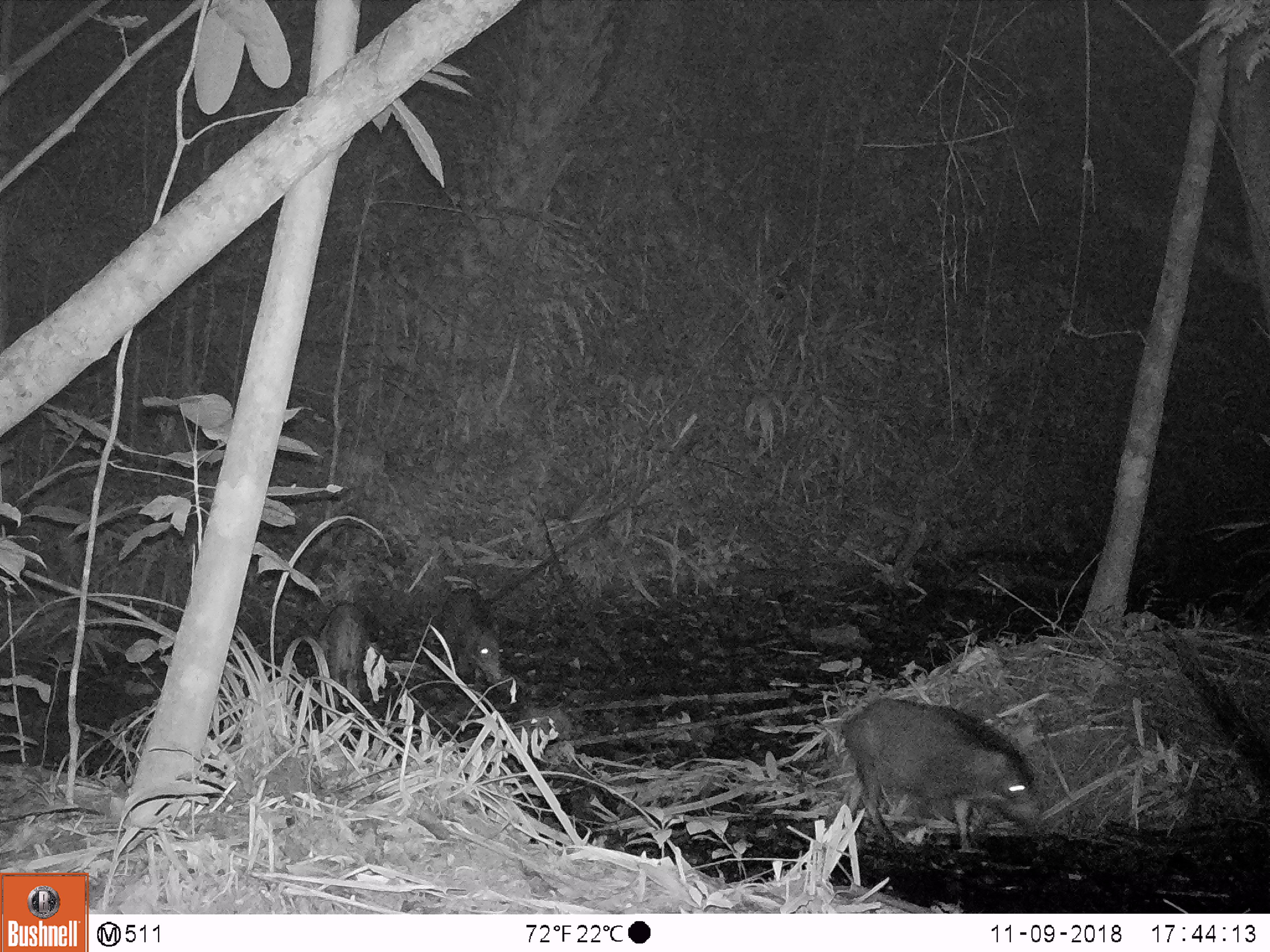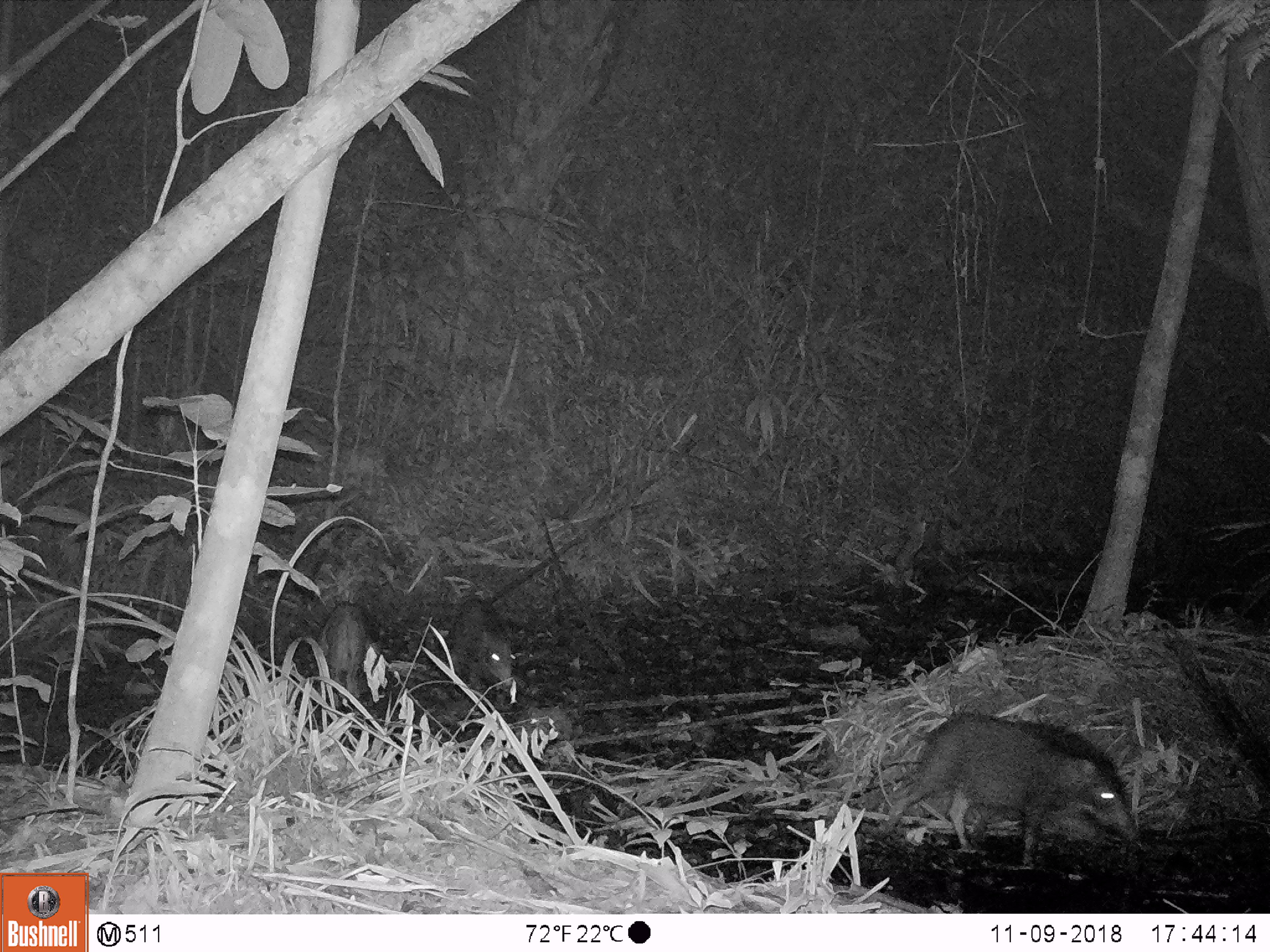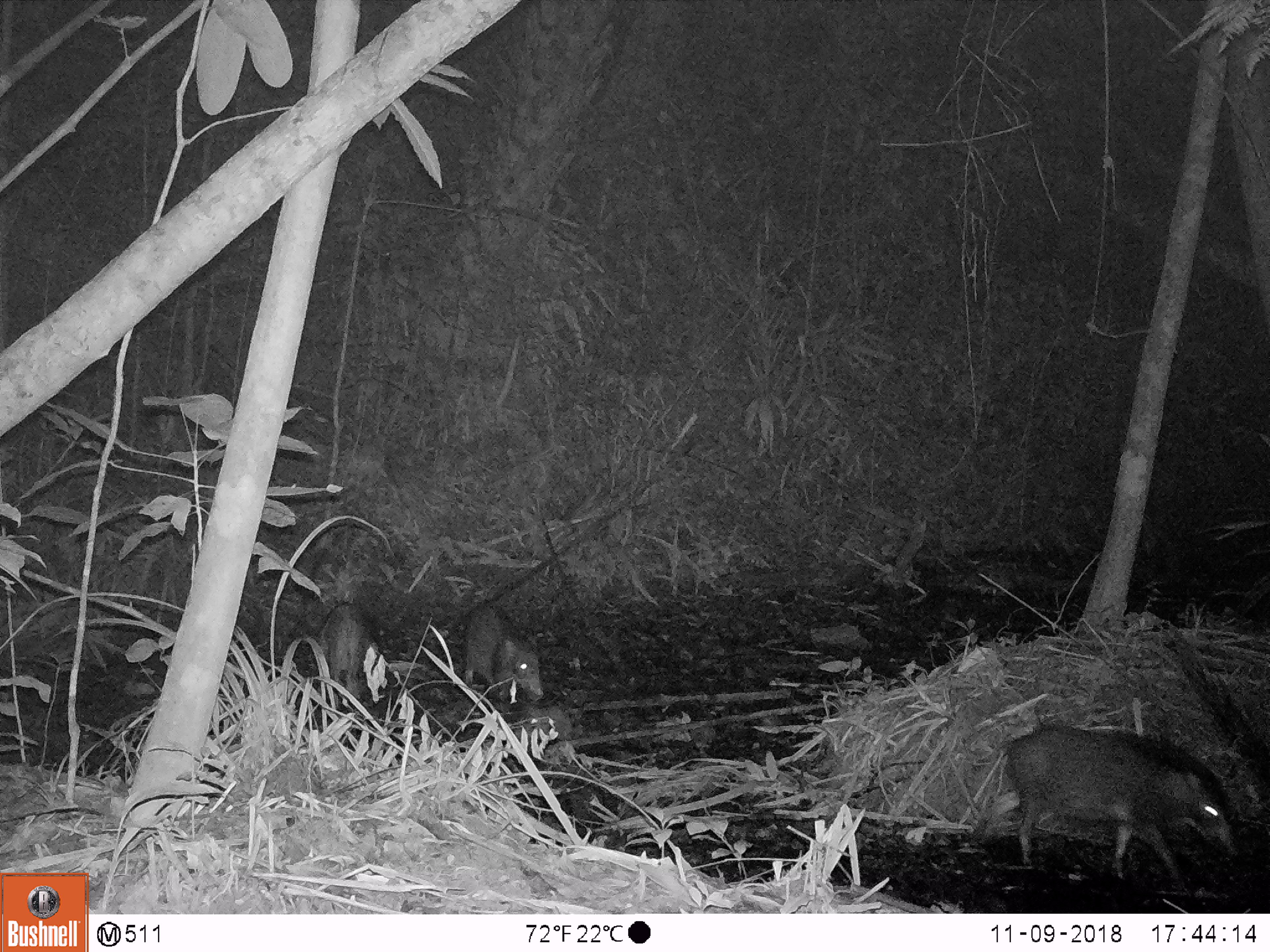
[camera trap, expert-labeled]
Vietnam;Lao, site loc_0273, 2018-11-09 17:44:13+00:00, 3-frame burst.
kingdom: Animalia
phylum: Chordata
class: Mammalia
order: Artiodactyla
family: Suidae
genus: Sus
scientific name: Sus scrofa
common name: eurasian wild pig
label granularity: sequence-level